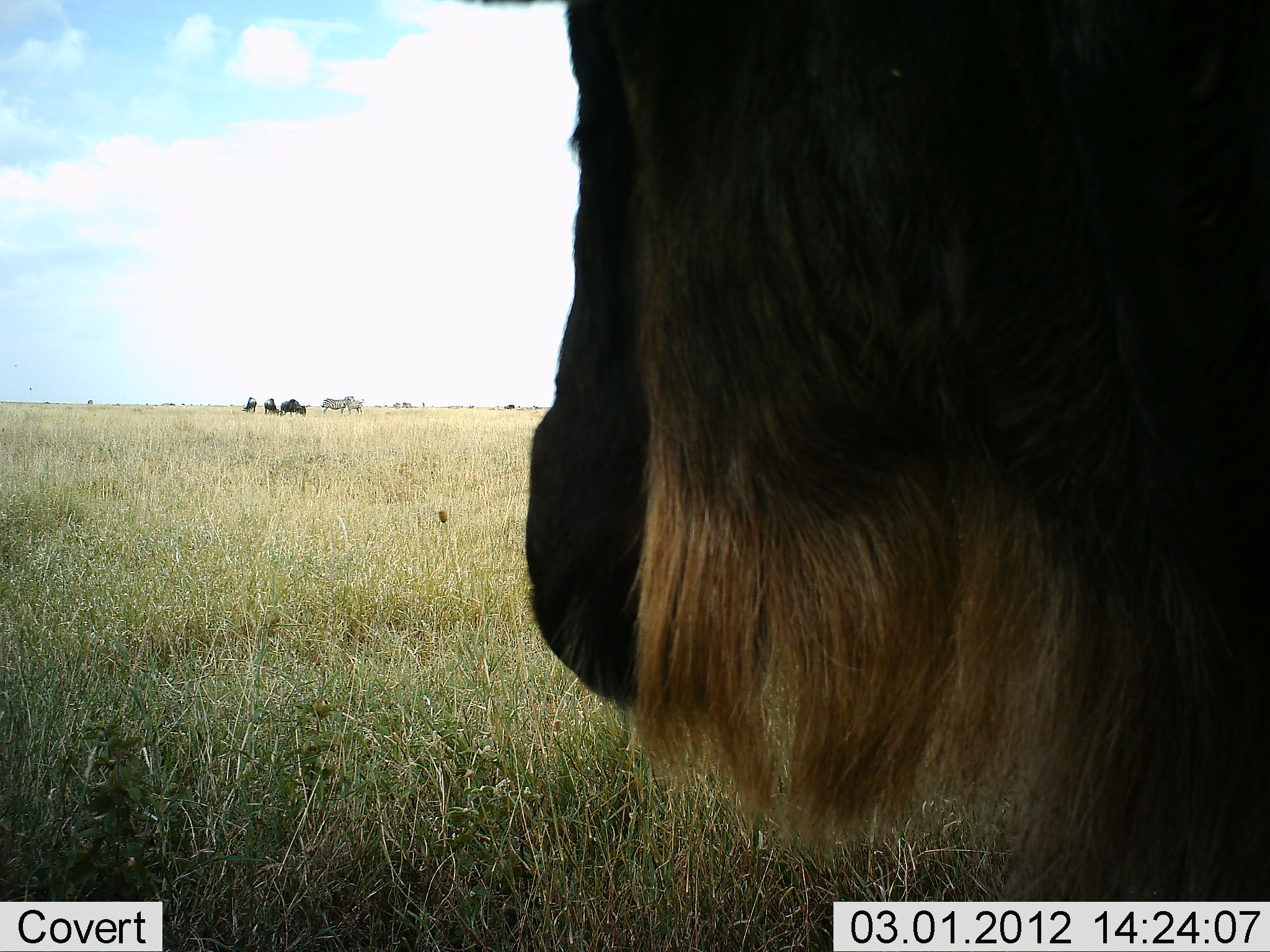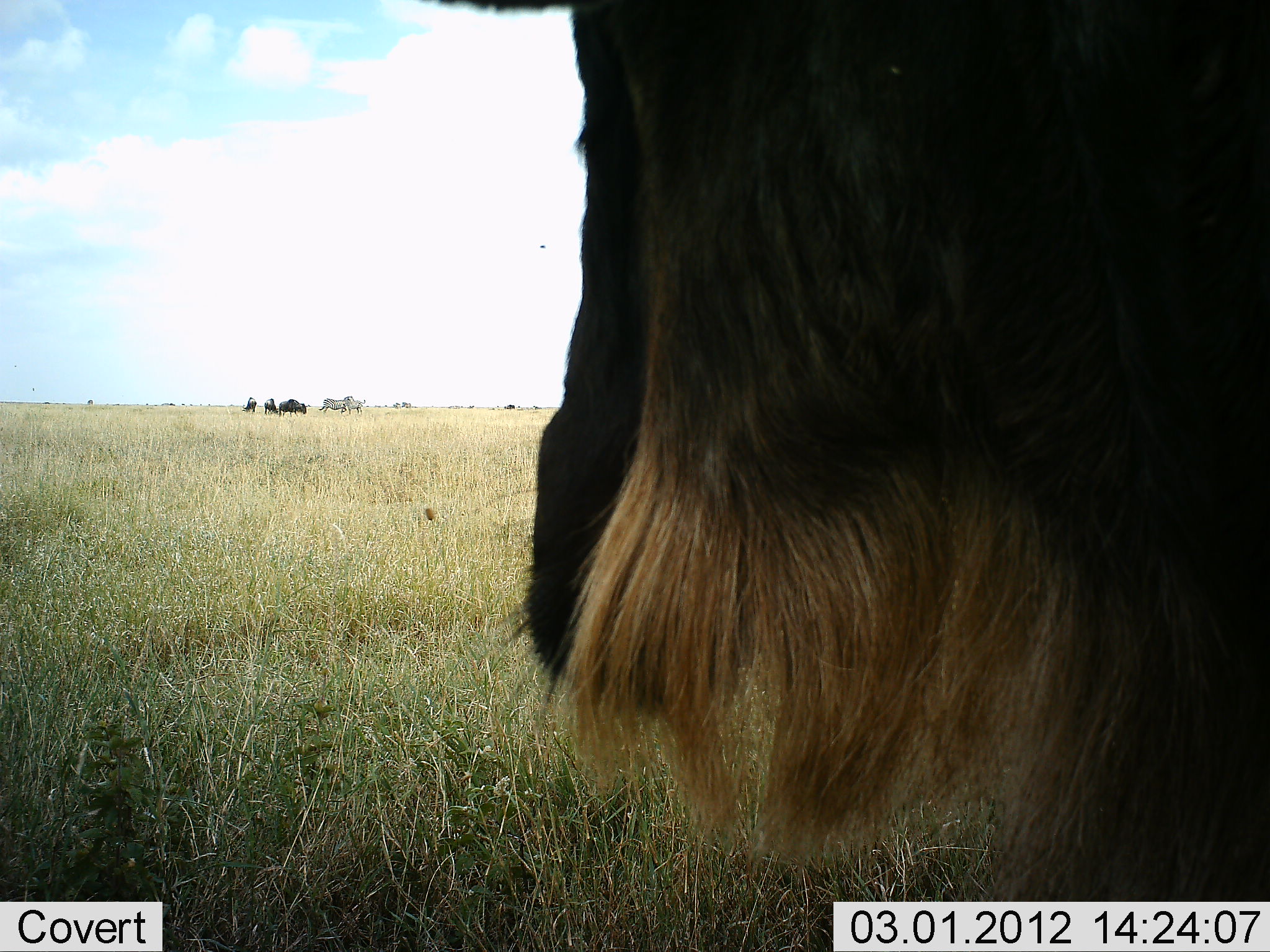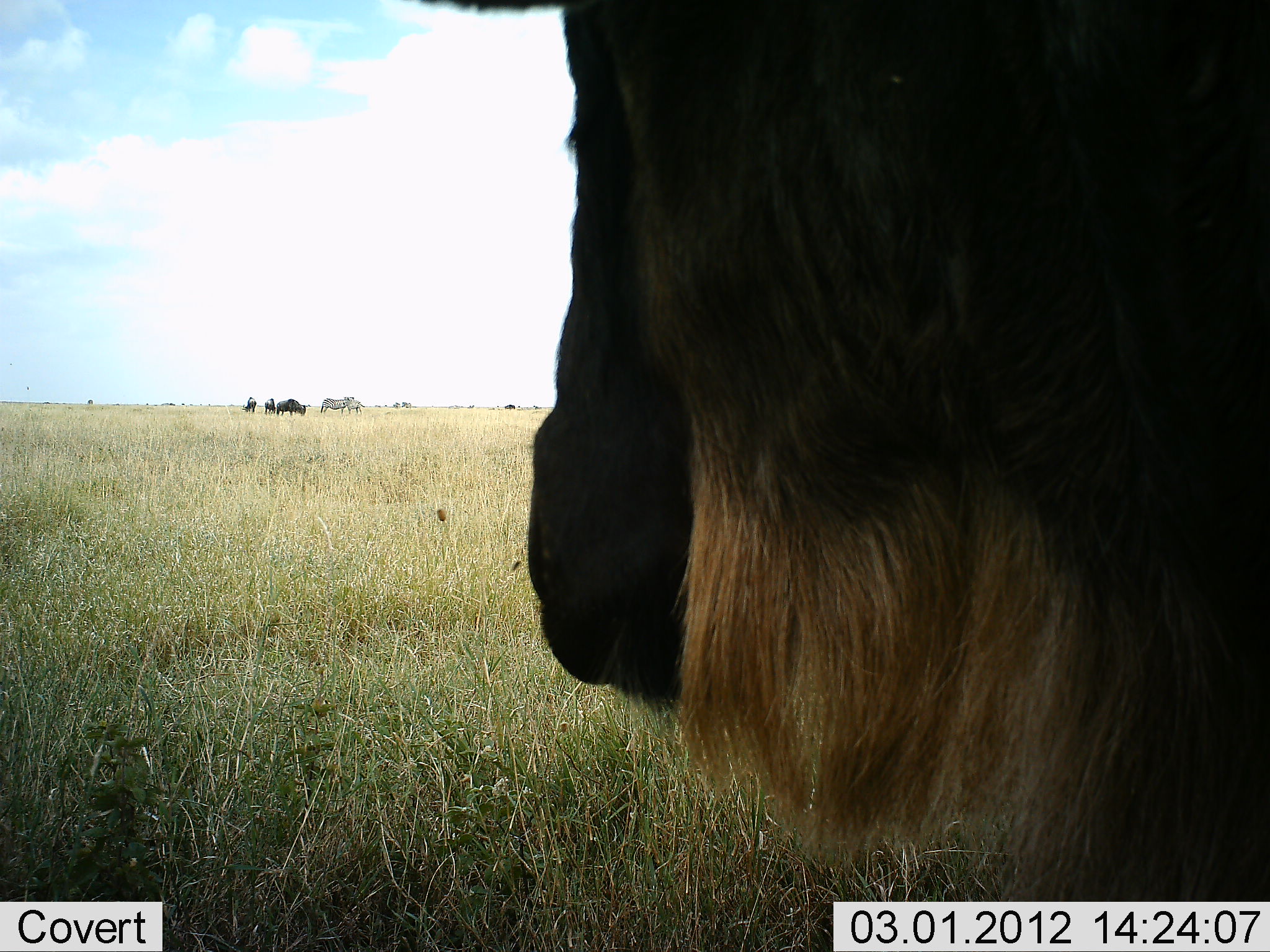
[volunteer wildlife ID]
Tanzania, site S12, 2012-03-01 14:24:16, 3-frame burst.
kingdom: Animalia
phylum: Chordata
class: Mammalia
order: Artiodactyla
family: Bovidae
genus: Connochaetes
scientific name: Connochaetes taurinus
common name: blue wildebeest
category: wildebeest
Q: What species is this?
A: Wildebeest (blue wildebeest) (Connochaetes taurinus).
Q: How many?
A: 1.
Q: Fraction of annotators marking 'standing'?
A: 95%.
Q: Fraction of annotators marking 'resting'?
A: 0%.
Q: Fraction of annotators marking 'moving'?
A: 10%.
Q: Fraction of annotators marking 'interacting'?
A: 0%.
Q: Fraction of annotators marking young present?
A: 0%.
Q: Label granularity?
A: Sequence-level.